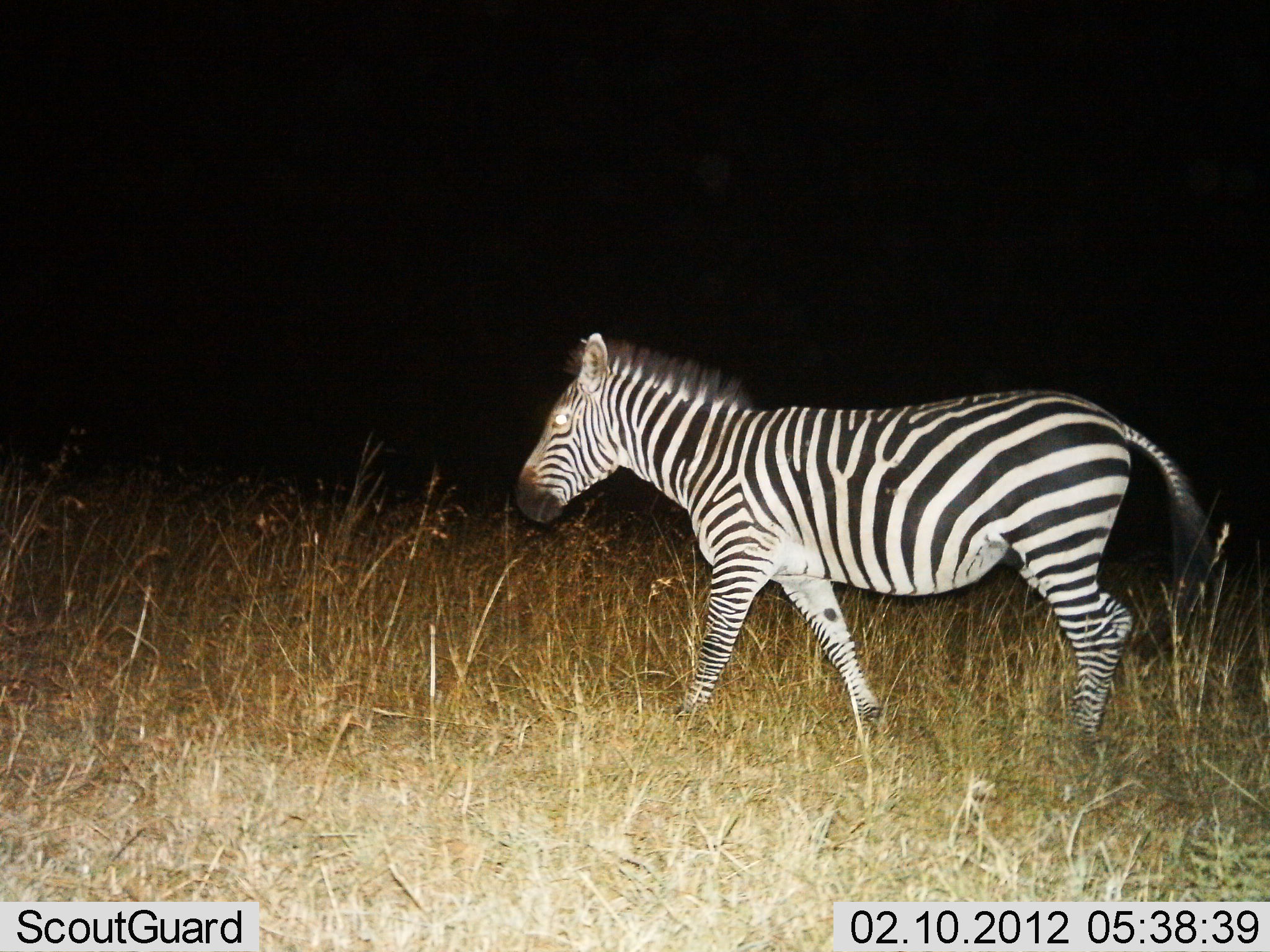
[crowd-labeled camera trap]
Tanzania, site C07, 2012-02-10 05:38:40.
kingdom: Animalia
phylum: Chordata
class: Mammalia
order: Perissodactyla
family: Equidae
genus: Equus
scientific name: Equus quagga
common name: plains zebra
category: zebra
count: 1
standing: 12%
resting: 0%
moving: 88%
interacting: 0%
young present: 0%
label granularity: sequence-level